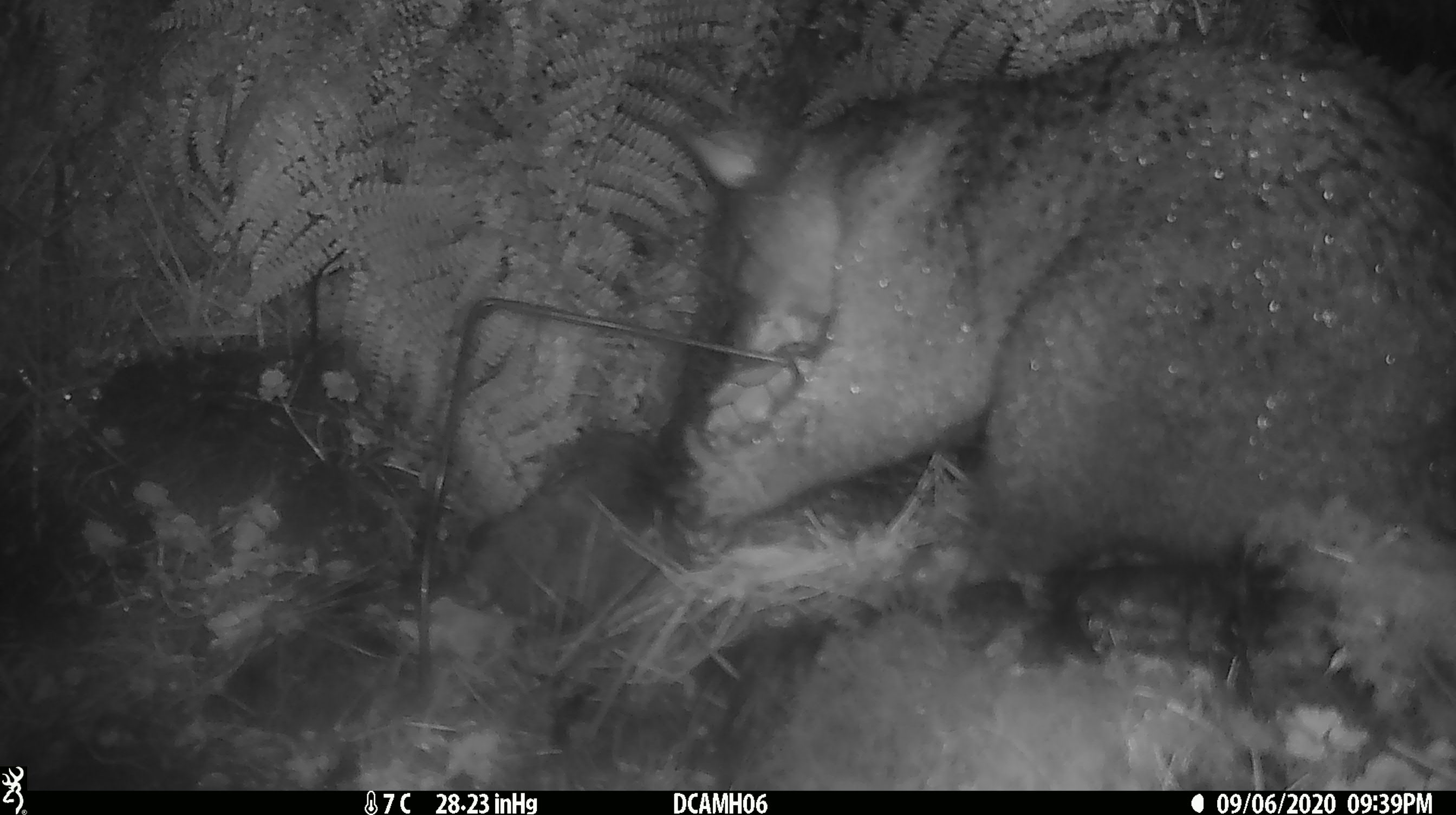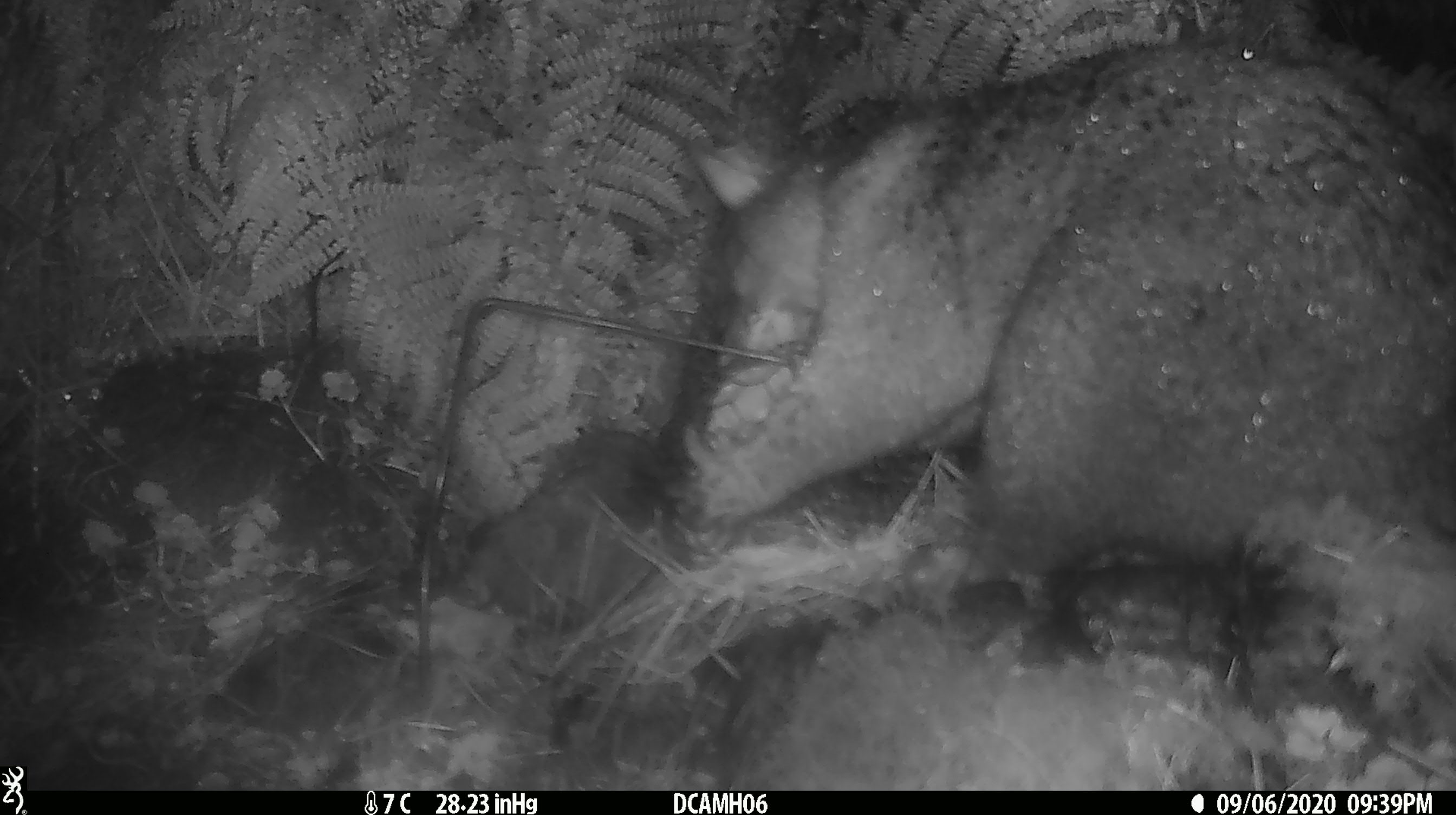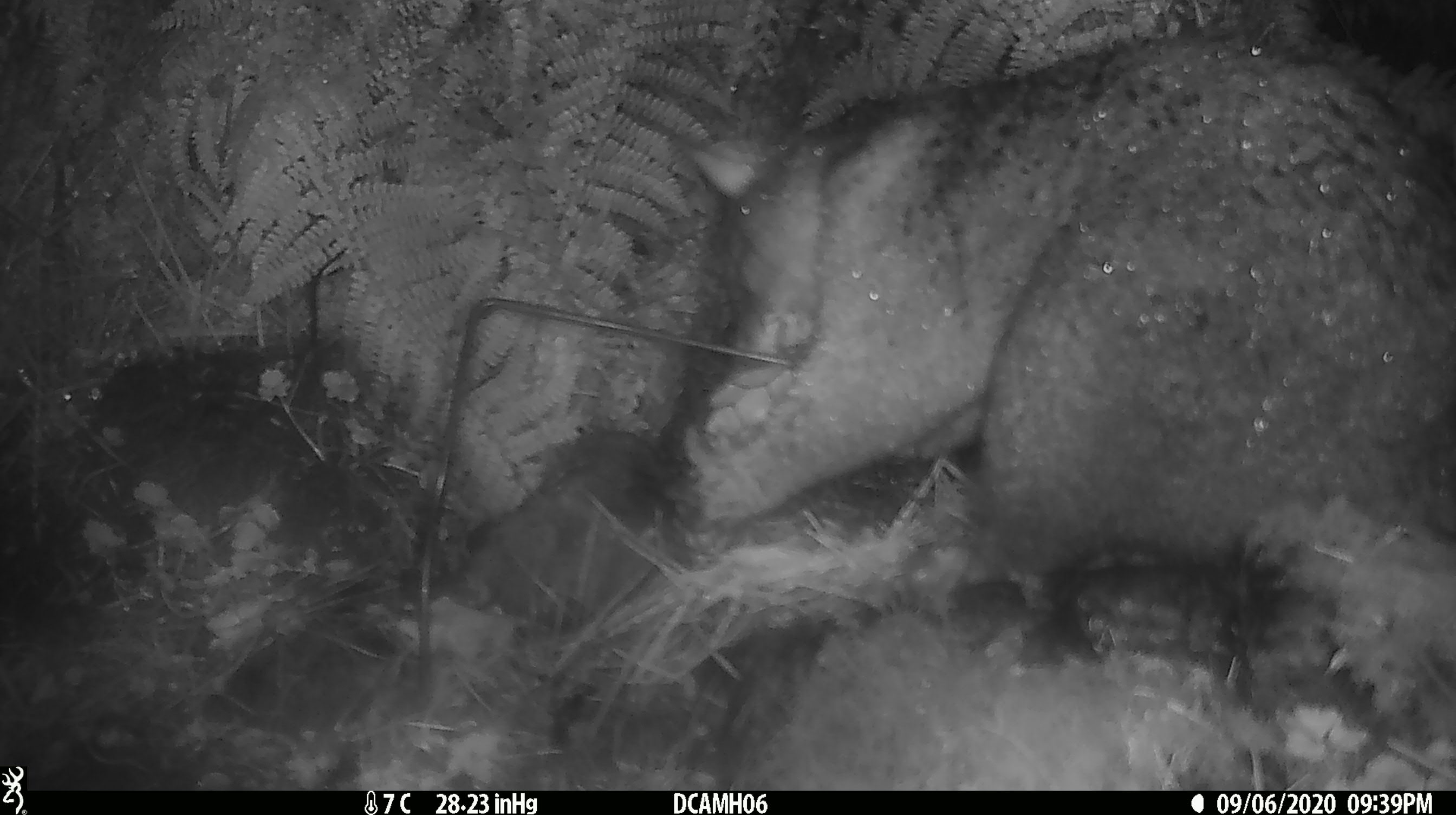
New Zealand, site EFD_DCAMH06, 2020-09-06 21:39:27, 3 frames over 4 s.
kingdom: Animalia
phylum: Chordata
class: Mammalia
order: Diprotodontia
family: Phalangeridae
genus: Trichosurus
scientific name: Trichosurus vulpecula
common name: common brushtail possum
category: possum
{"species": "possum (common brushtail possum) (Trichosurus vulpecula)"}